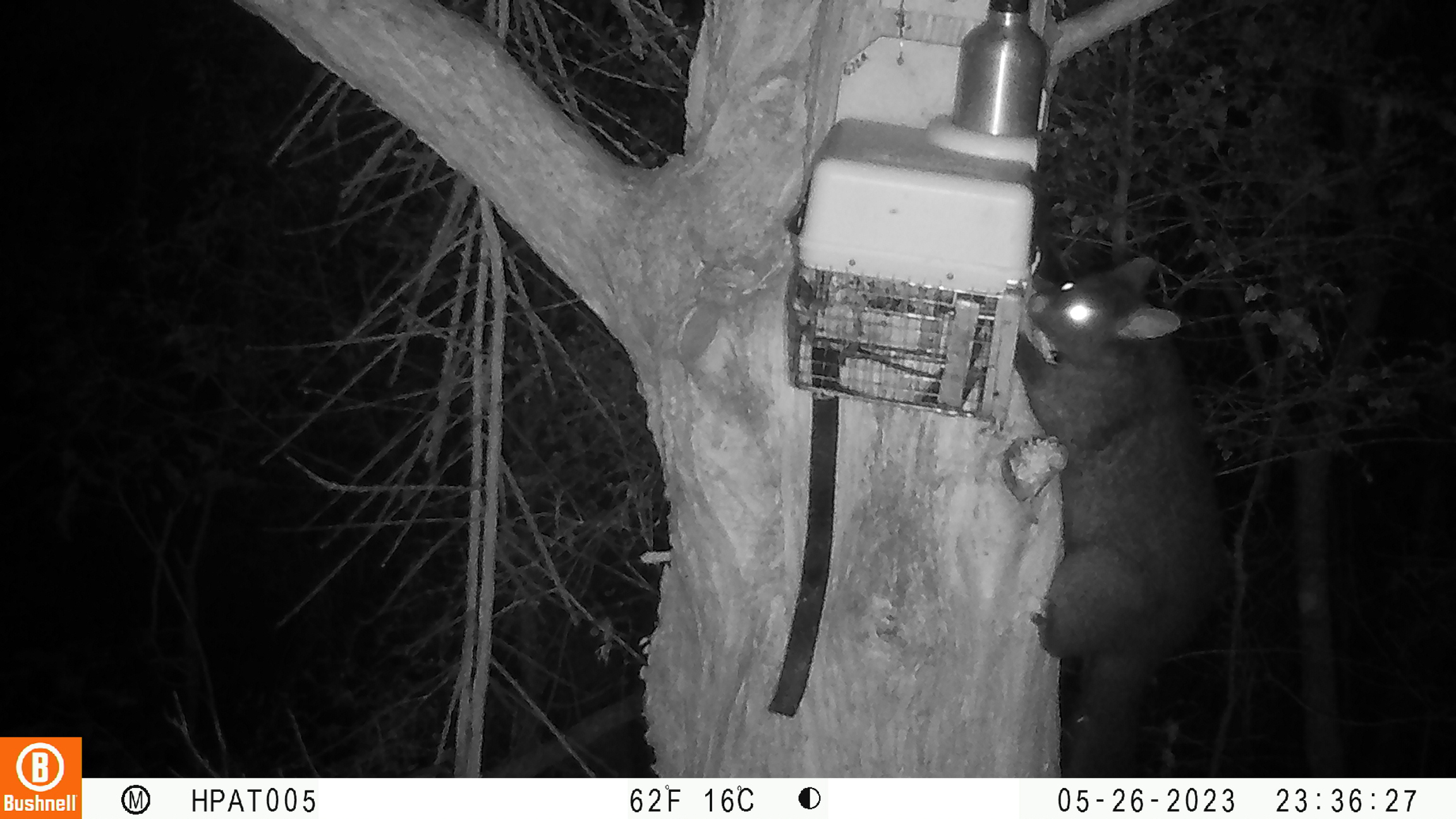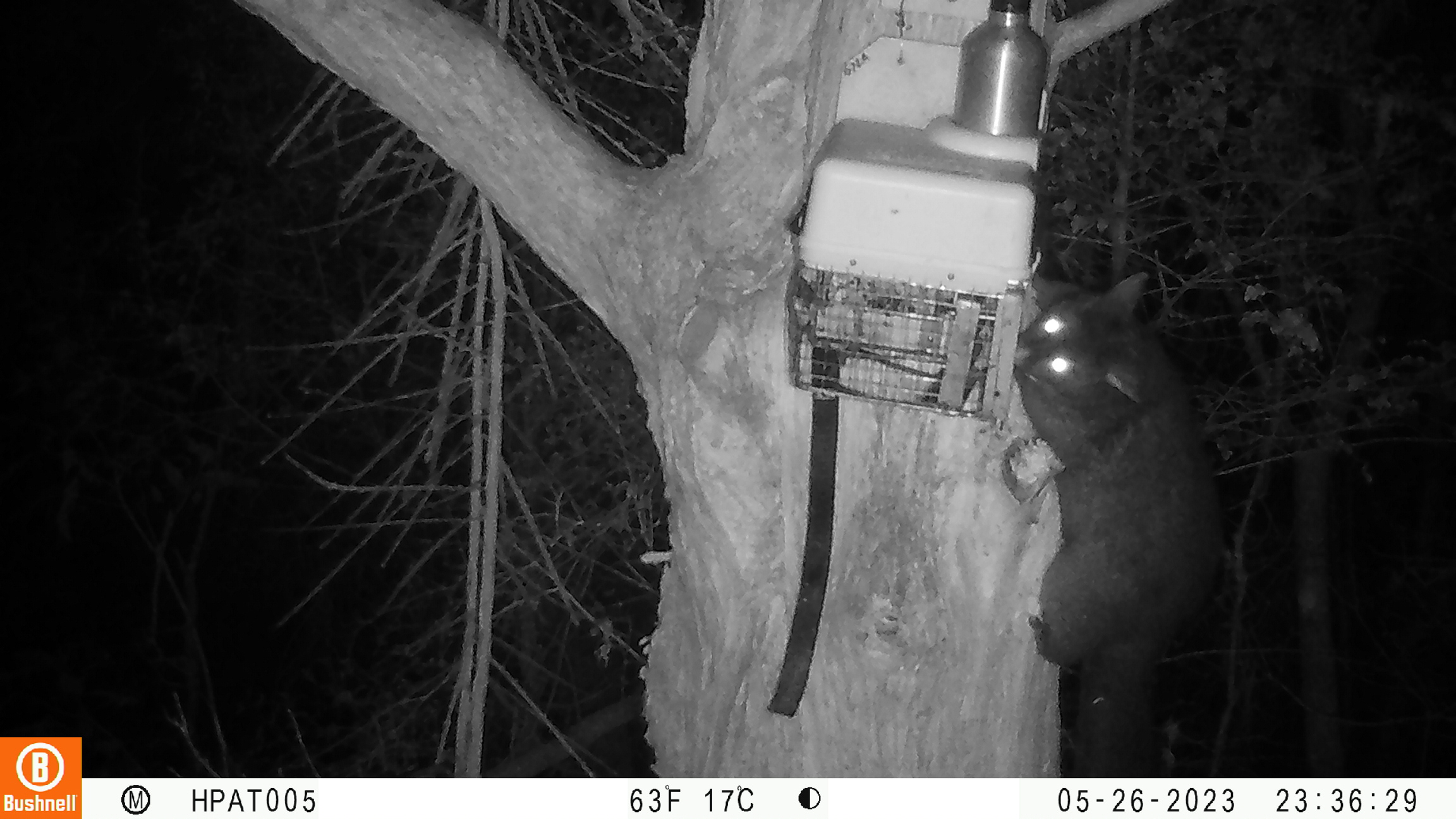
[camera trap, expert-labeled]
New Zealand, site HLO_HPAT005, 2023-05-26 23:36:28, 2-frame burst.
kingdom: Animalia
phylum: Chordata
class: Mammalia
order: Diprotodontia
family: Phalangeridae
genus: Trichosurus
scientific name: Trichosurus vulpecula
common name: common brushtail possum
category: possum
Possum (common brushtail possum) (Trichosurus vulpecula).